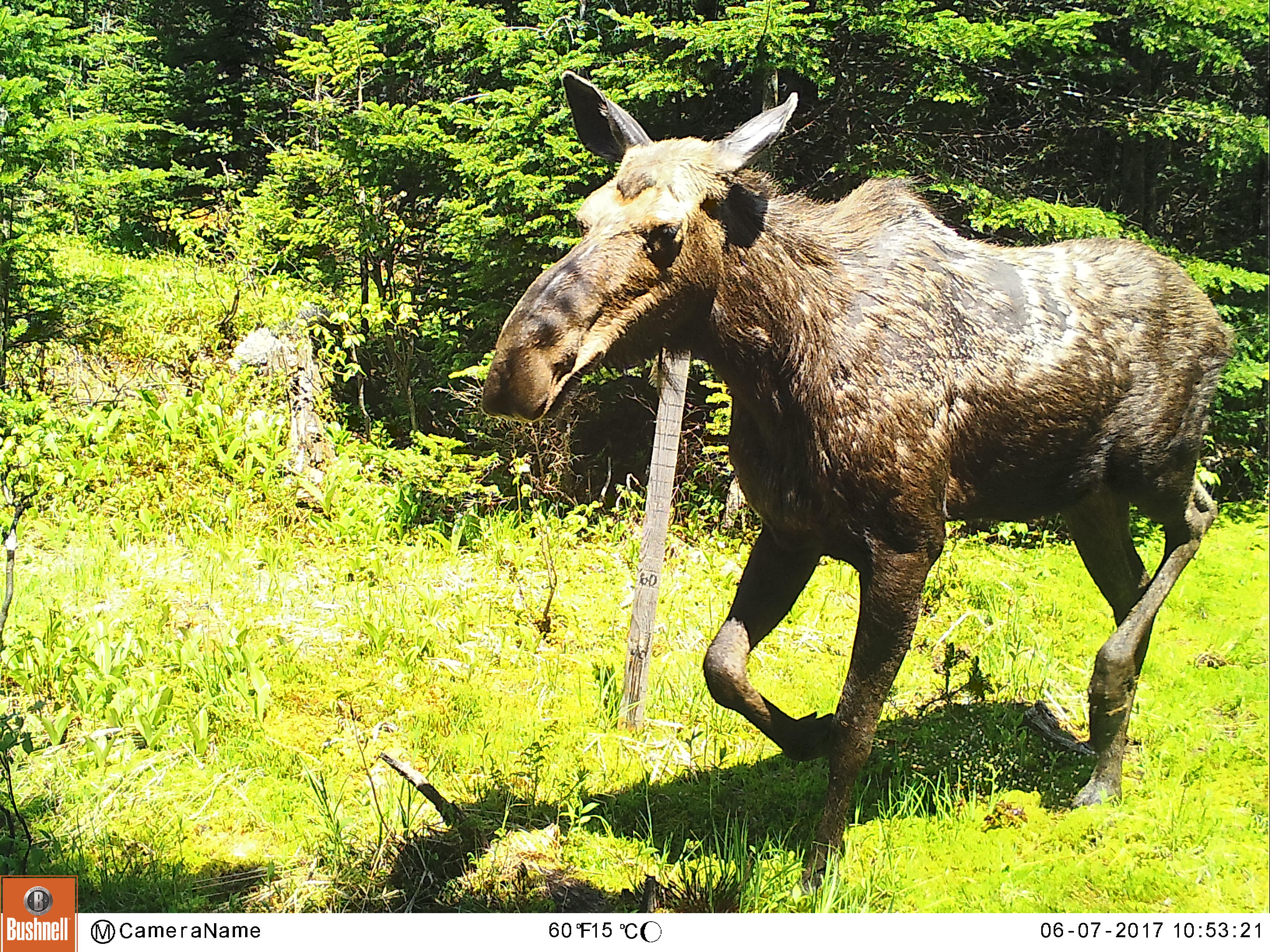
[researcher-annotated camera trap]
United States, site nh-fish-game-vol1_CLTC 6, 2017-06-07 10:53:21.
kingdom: Animalia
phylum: Chordata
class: Mammalia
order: Artiodactyla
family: Cervidae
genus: Alces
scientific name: Alces alces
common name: moose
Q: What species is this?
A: Moose (Alces alces).